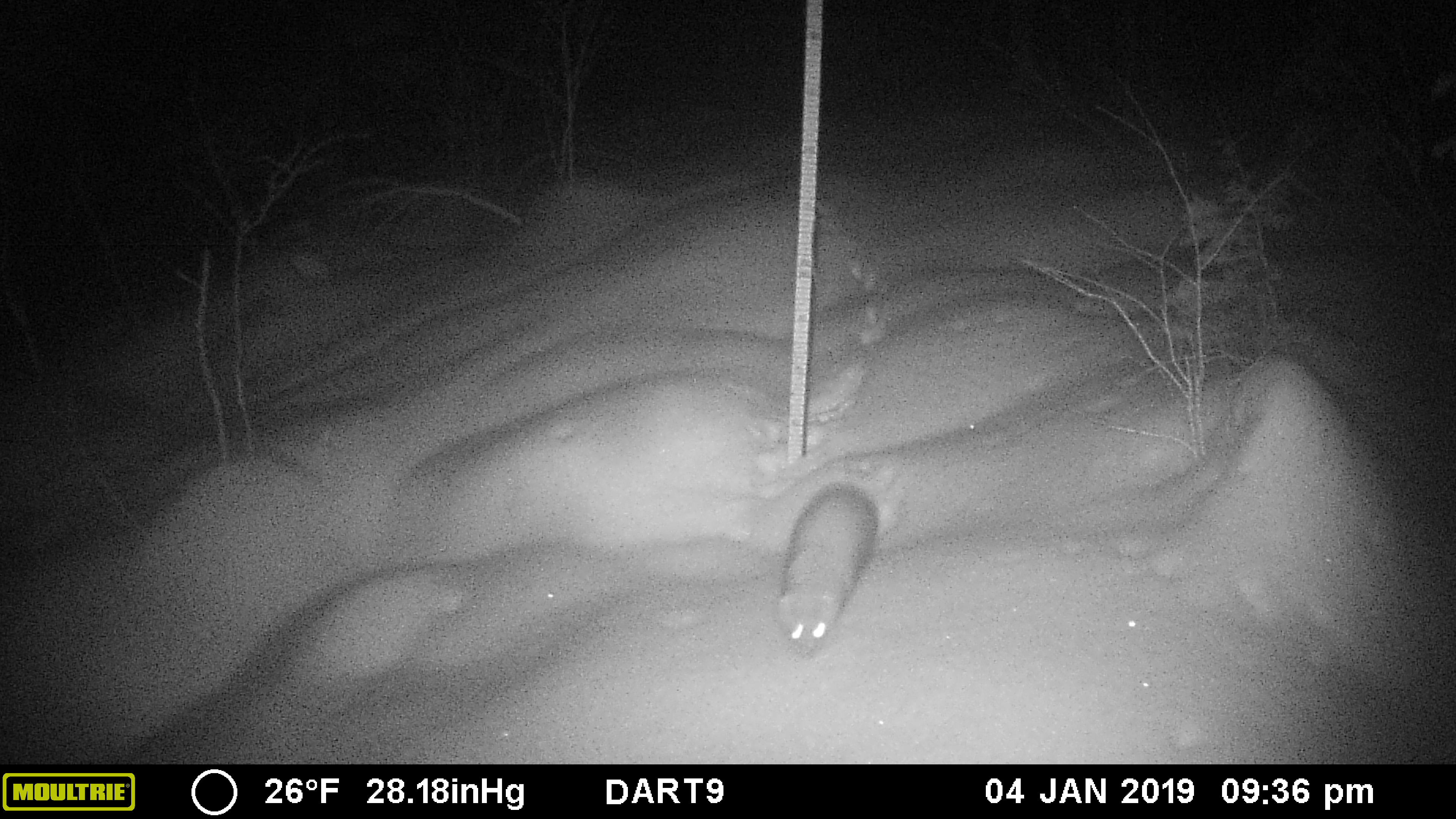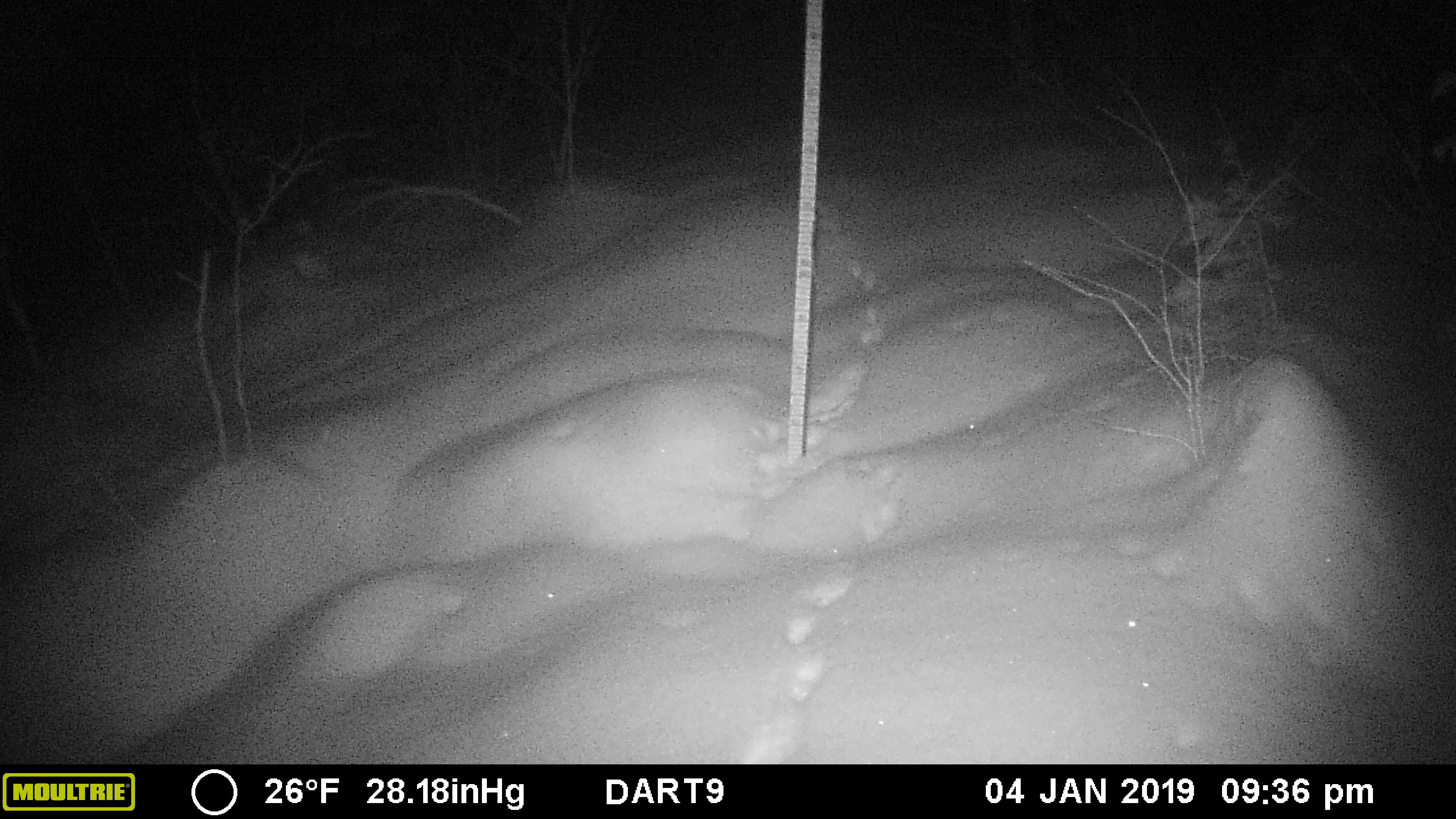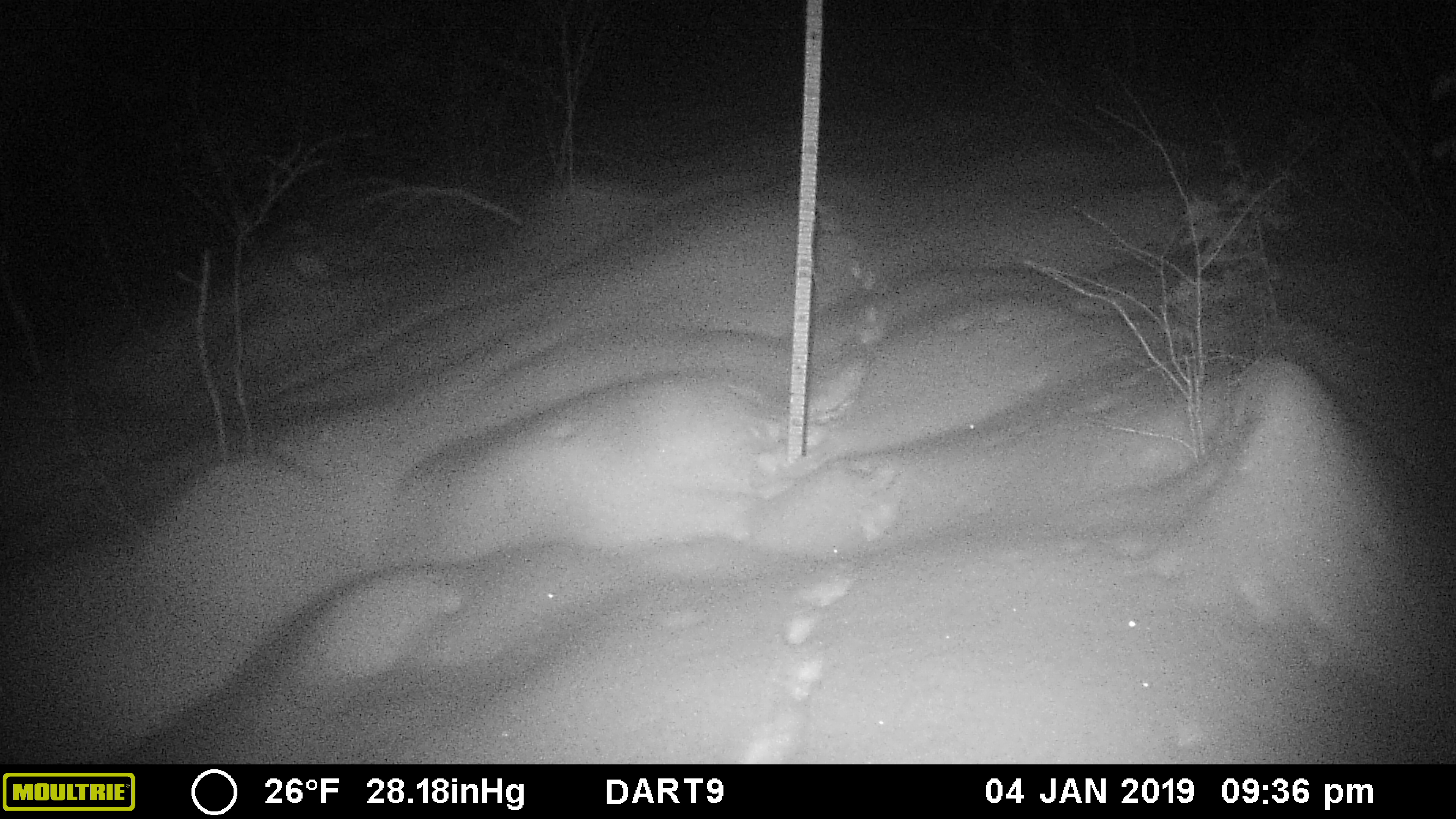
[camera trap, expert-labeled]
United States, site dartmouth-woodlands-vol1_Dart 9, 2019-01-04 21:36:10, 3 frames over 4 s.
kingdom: Animalia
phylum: Chordata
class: Mammalia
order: Carnivora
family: Mustelidae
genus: Pekania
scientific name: Pekania pennanti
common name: fisher